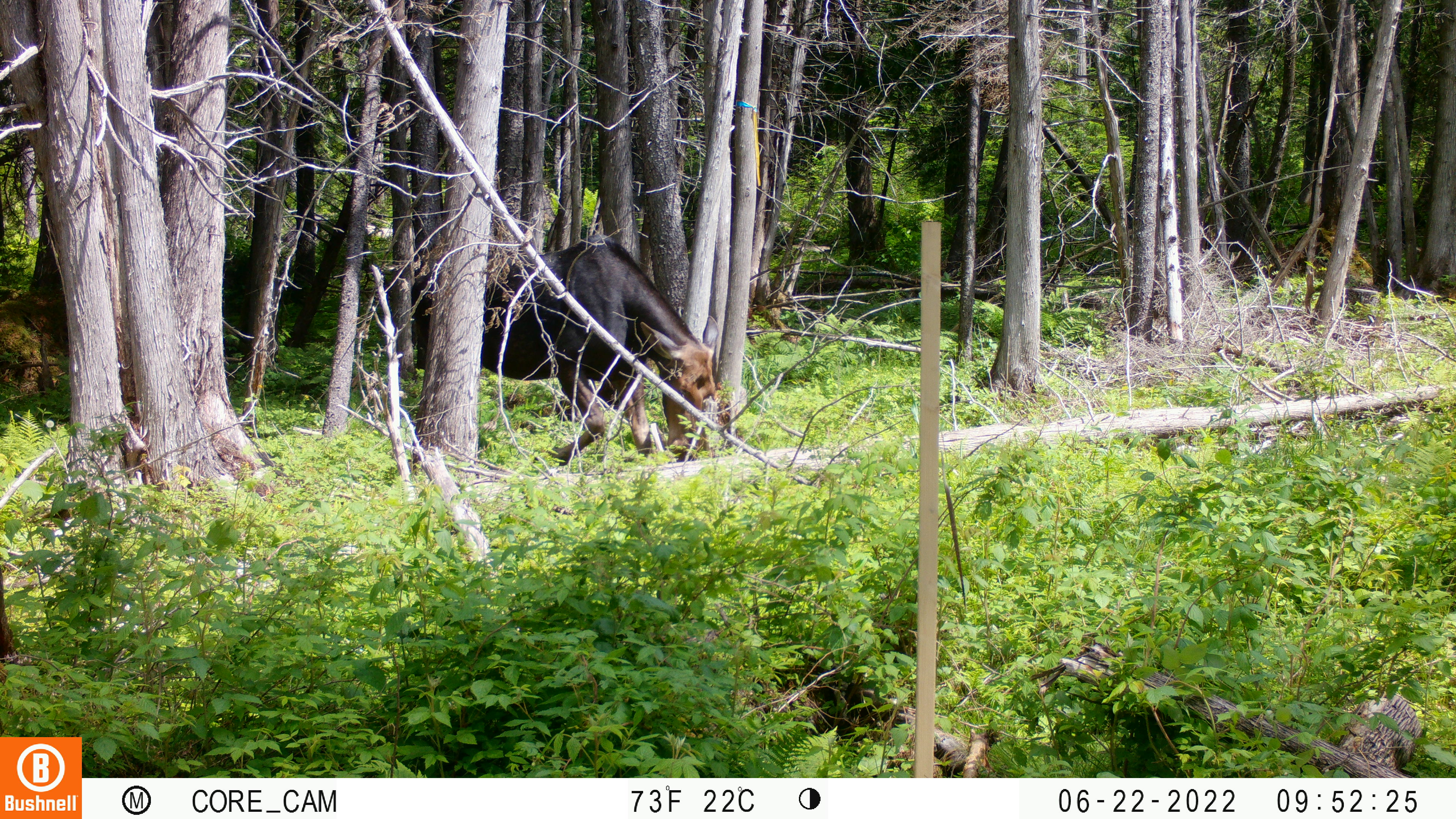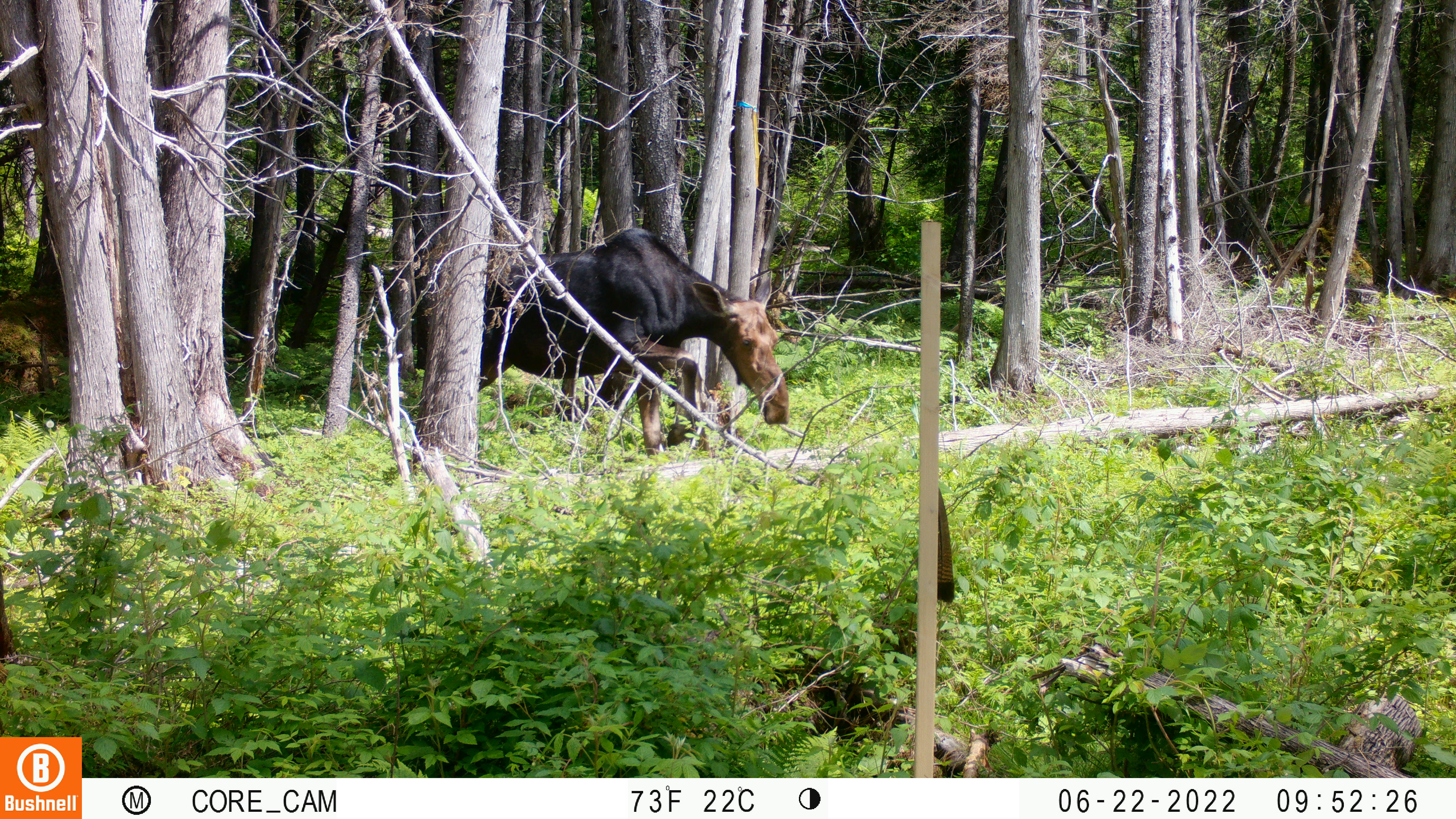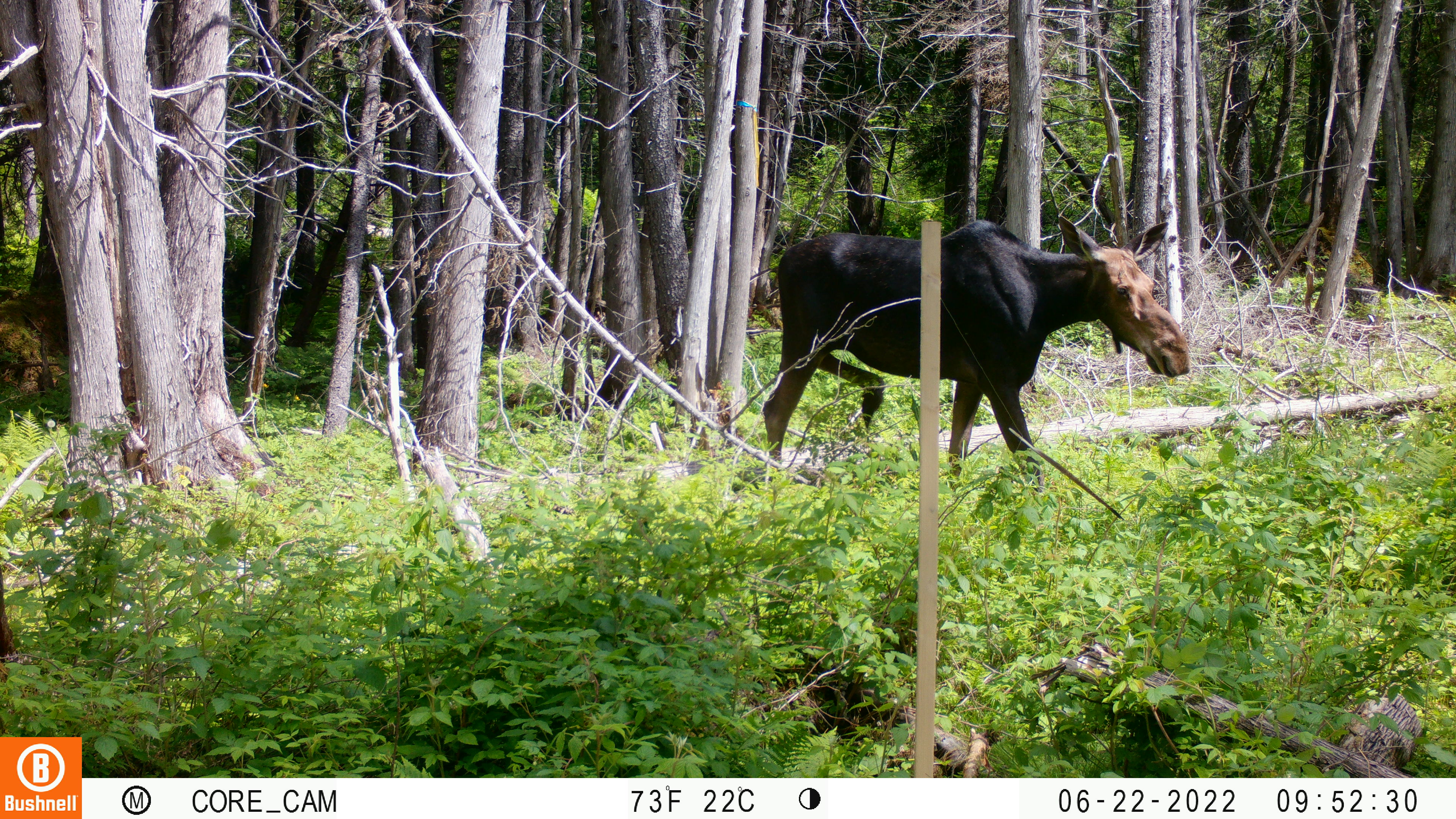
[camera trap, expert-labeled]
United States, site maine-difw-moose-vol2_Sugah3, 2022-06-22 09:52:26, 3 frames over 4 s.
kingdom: Animalia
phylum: Chordata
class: Mammalia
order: Artiodactyla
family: Cervidae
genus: Alces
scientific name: Alces alces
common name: moose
Moose (Alces alces).